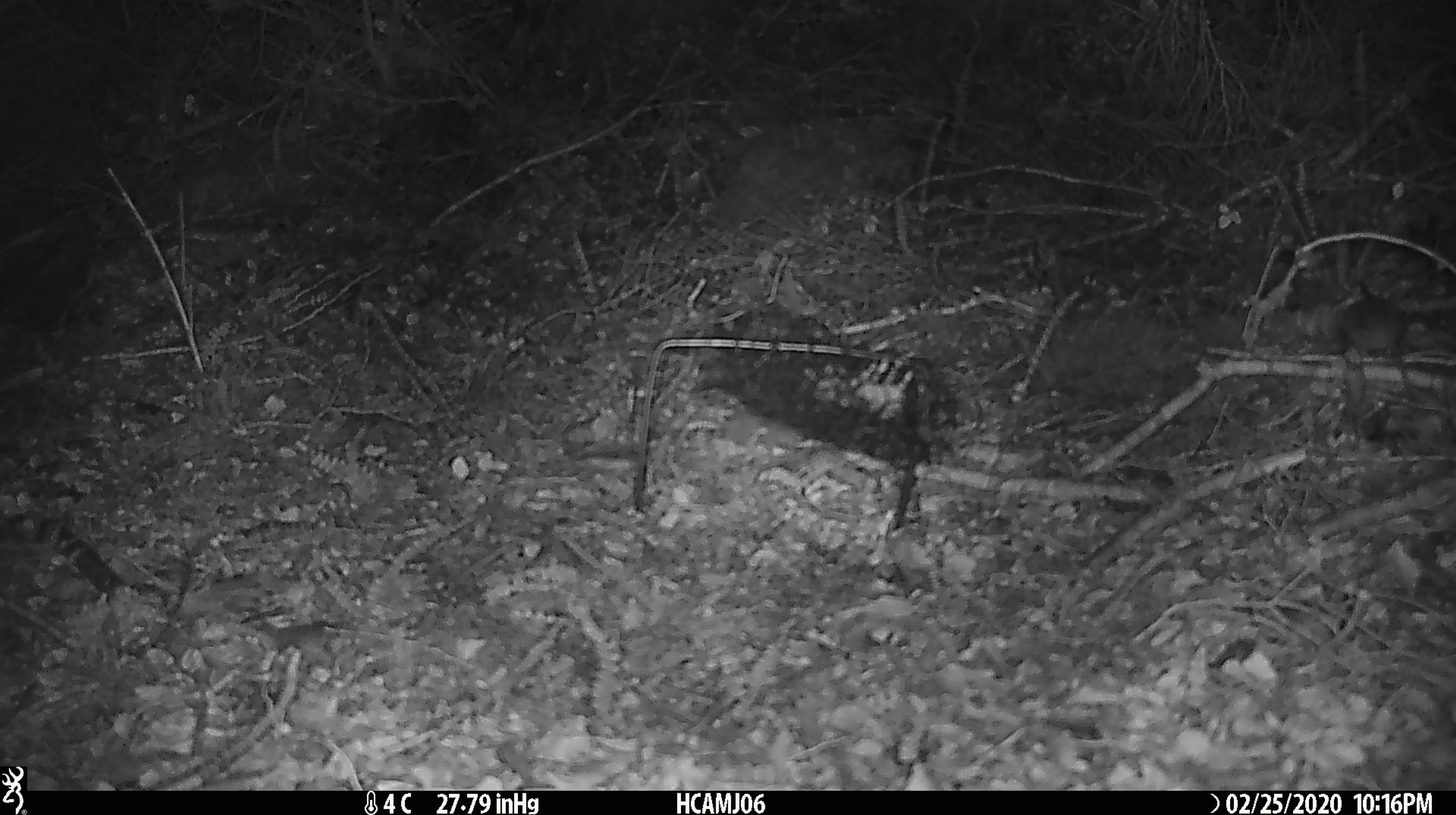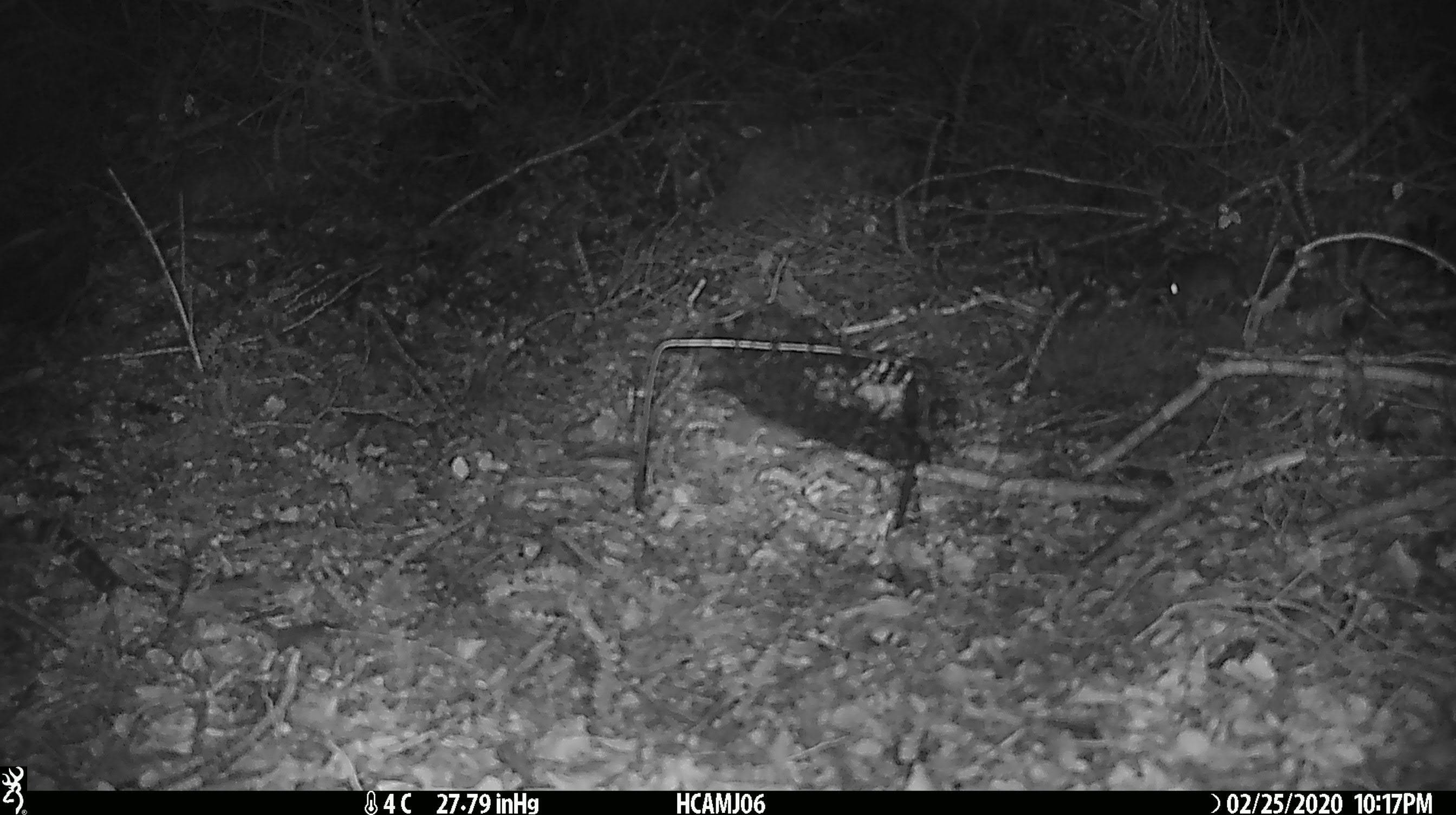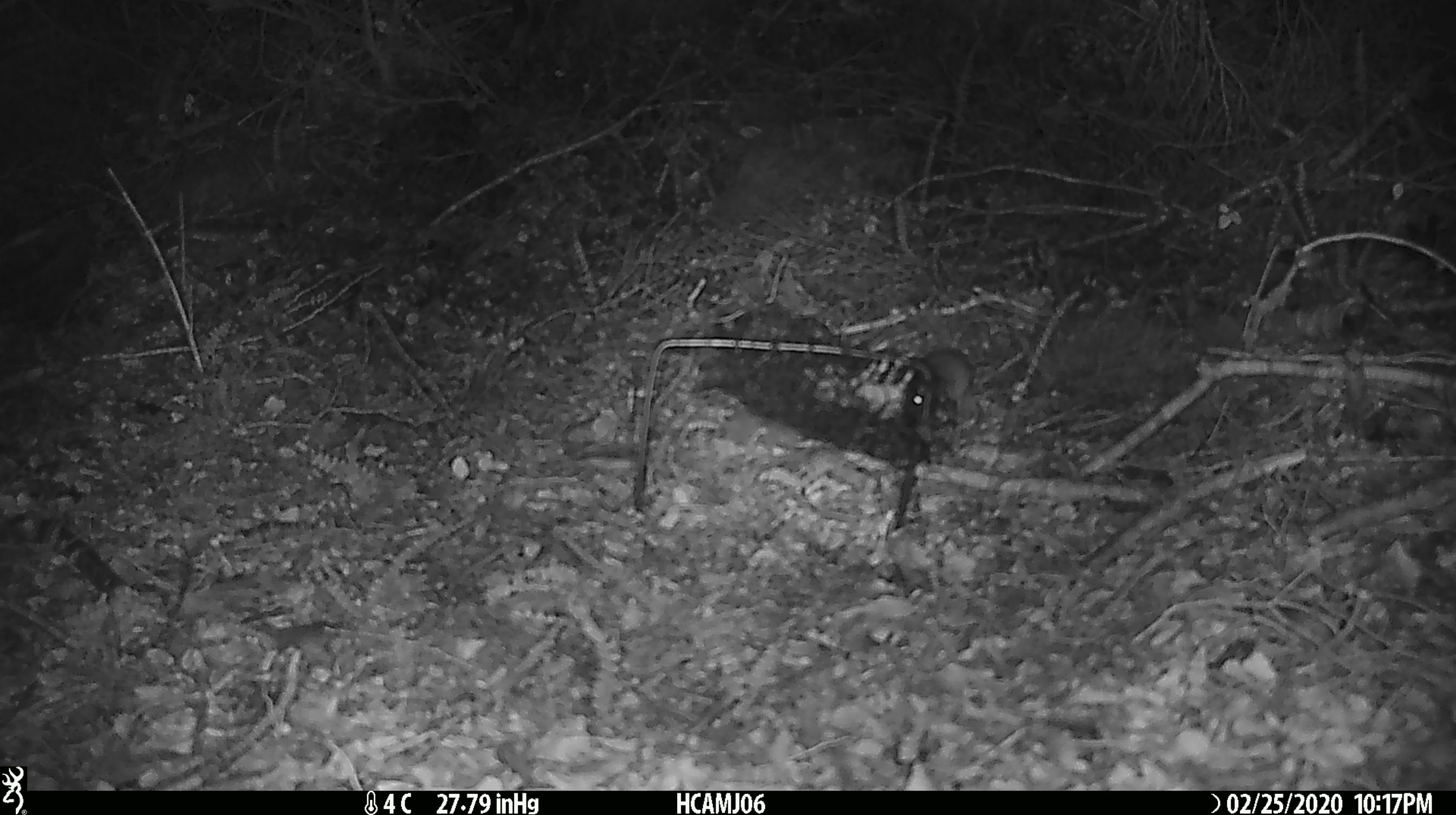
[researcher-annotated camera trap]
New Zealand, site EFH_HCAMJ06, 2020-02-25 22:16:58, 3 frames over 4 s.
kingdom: Animalia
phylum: Chordata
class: Mammalia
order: Rodentia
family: Muridae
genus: Mus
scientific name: Mus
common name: mouse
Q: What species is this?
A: Mouse (Mus).